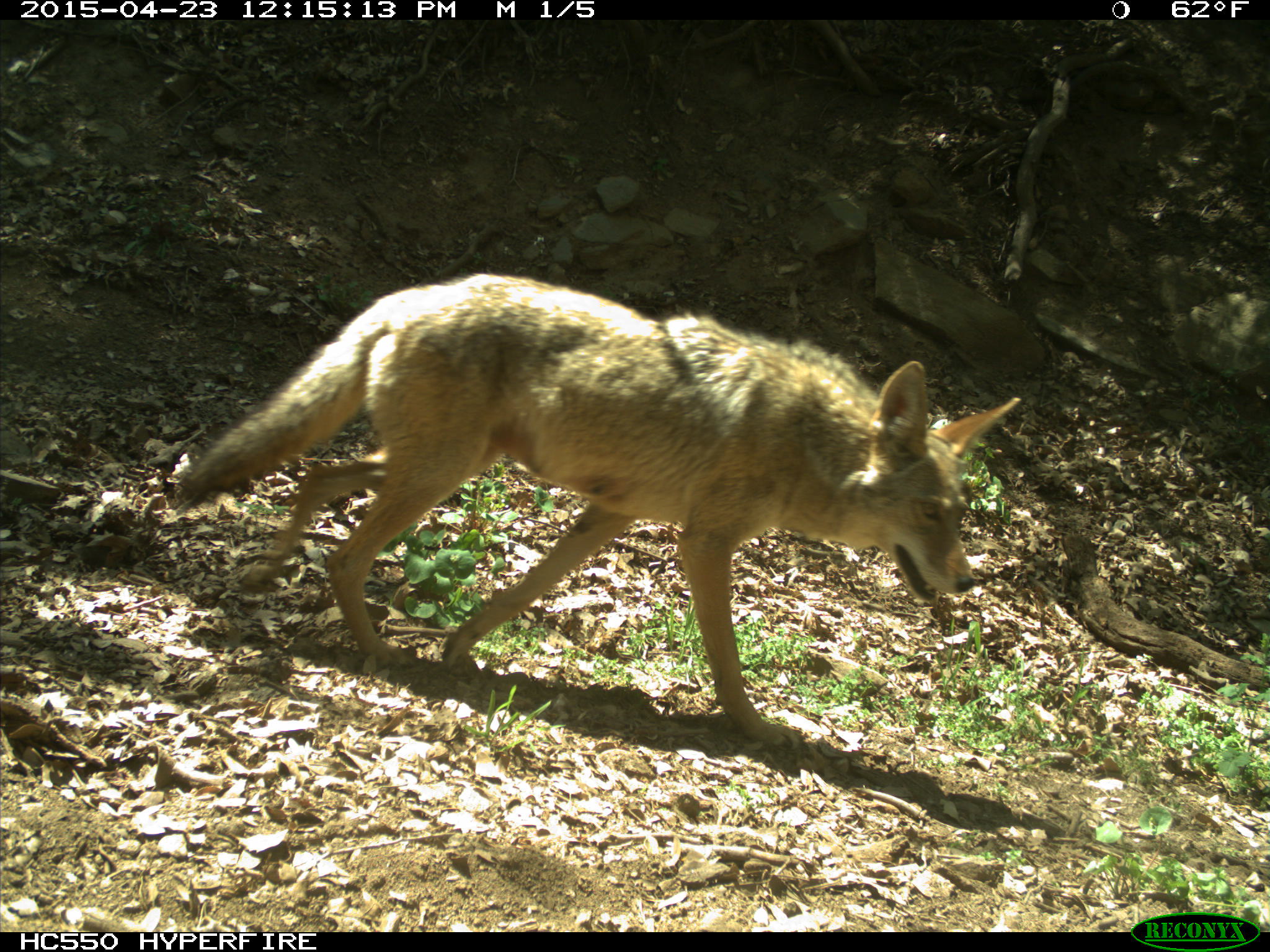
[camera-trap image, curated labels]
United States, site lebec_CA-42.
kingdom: Animalia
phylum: Chordata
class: Mammalia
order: Carnivora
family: Canidae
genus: Canis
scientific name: Canis latrans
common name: coyote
Canis latrans (coyote).